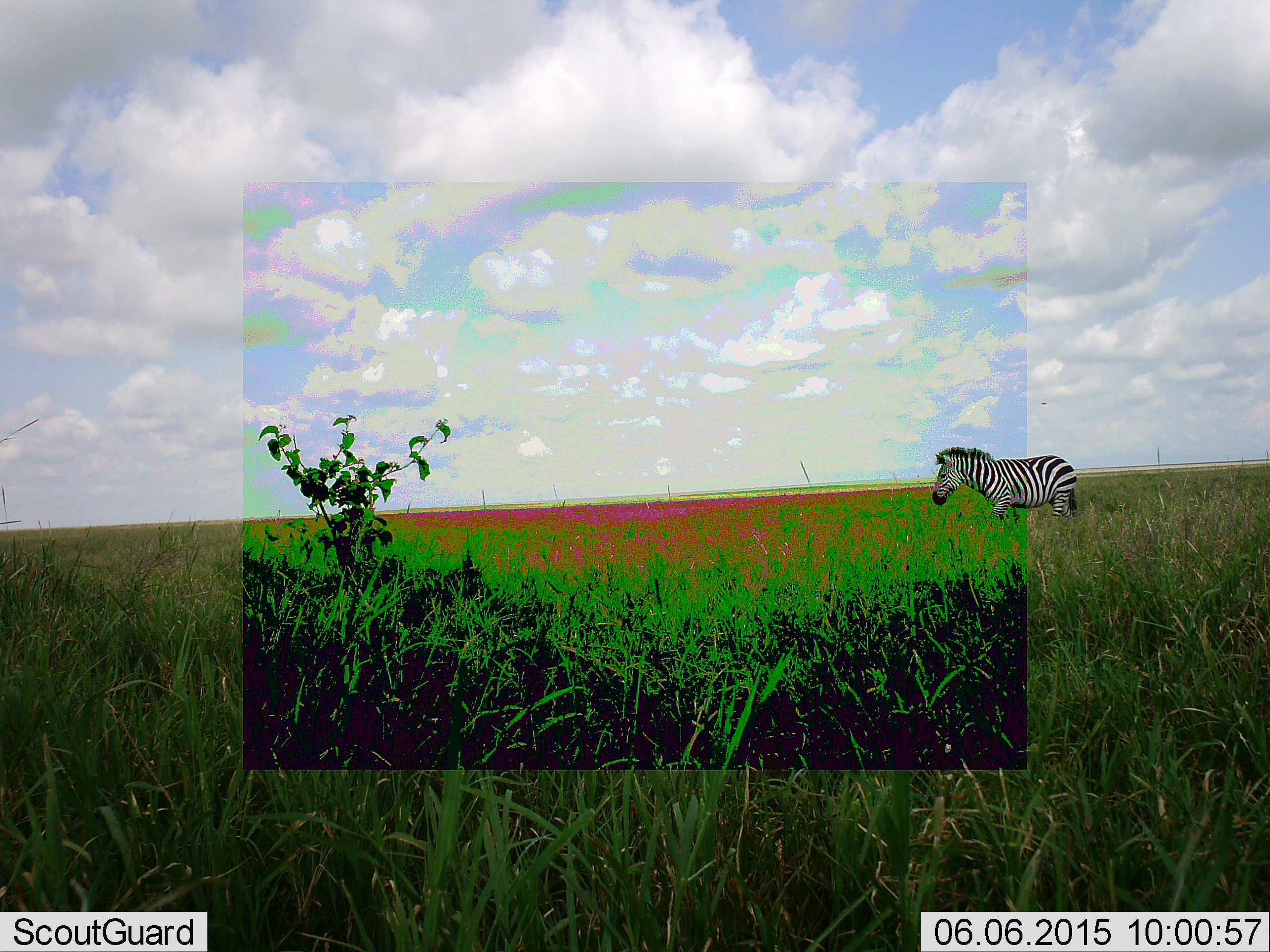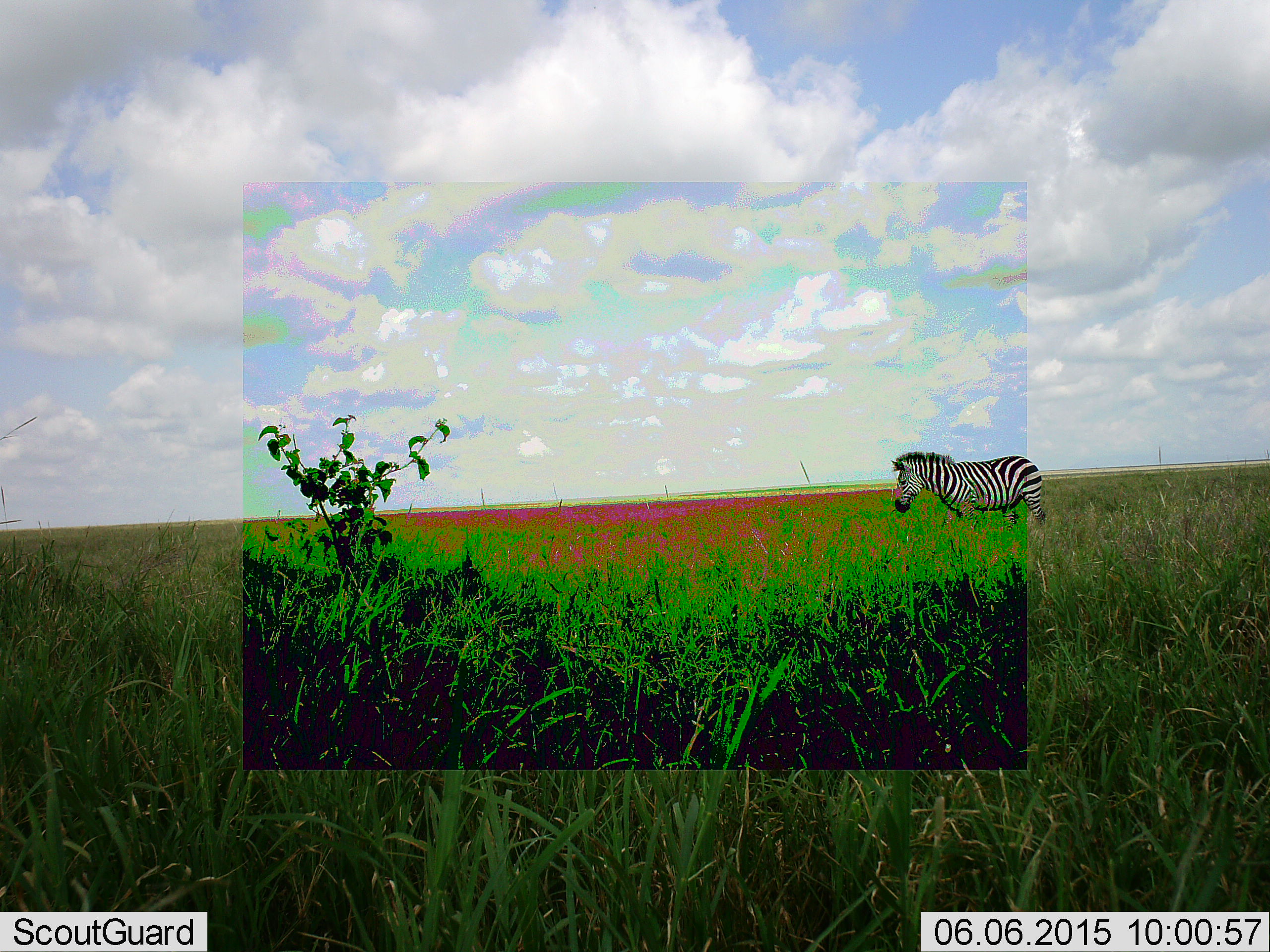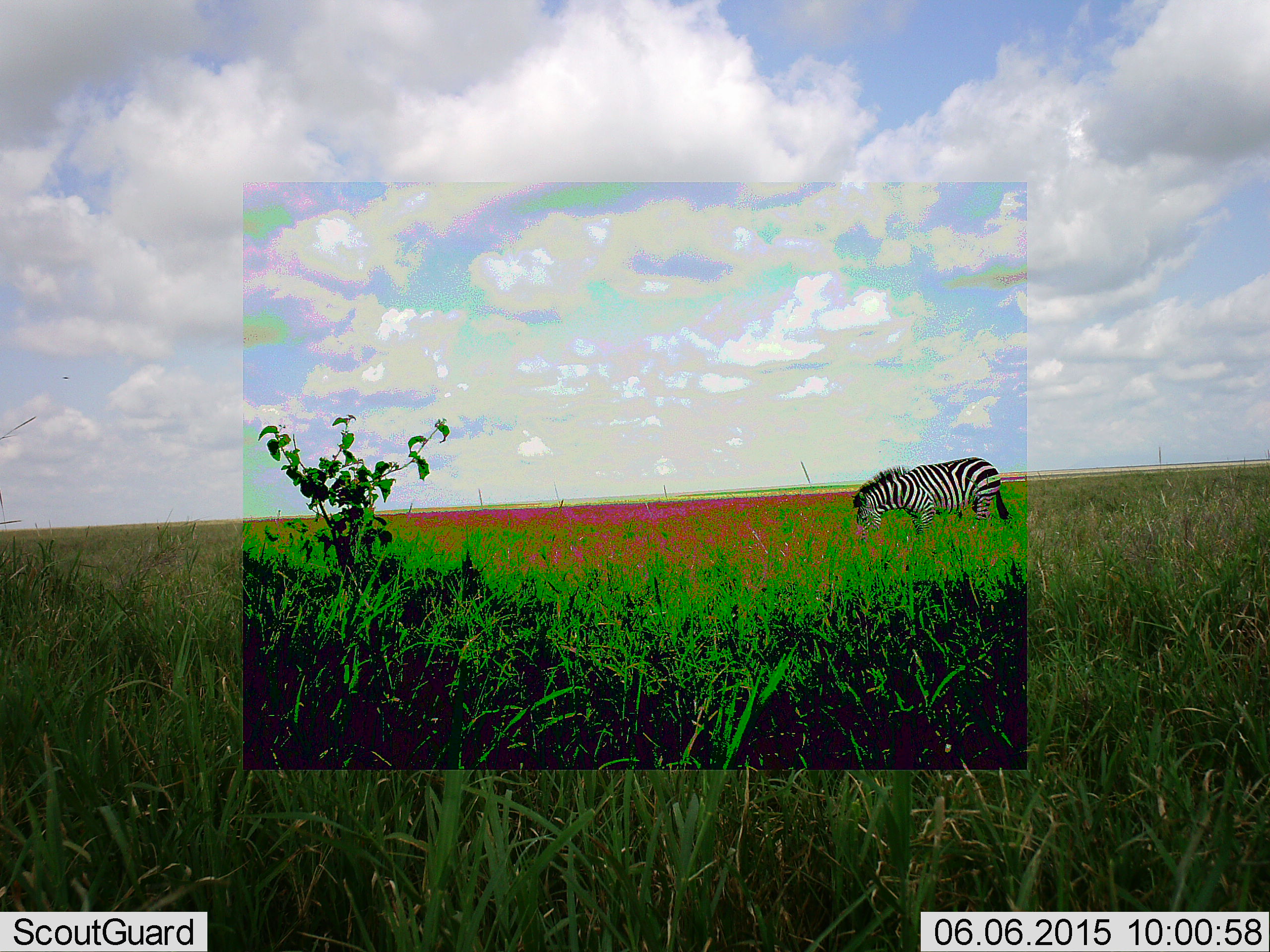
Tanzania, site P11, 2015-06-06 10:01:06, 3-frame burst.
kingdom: Animalia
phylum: Chordata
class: Mammalia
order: Perissodactyla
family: Equidae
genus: Equus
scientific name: Equus quagga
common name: plains zebra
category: zebra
Zebra (plains zebra) (Equus quagga), count 1. Behavior (volunteer vote fractions): standing 20%, resting 0%, moving 80%, interacting 0%. Young present (vote fraction): 0%. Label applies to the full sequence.